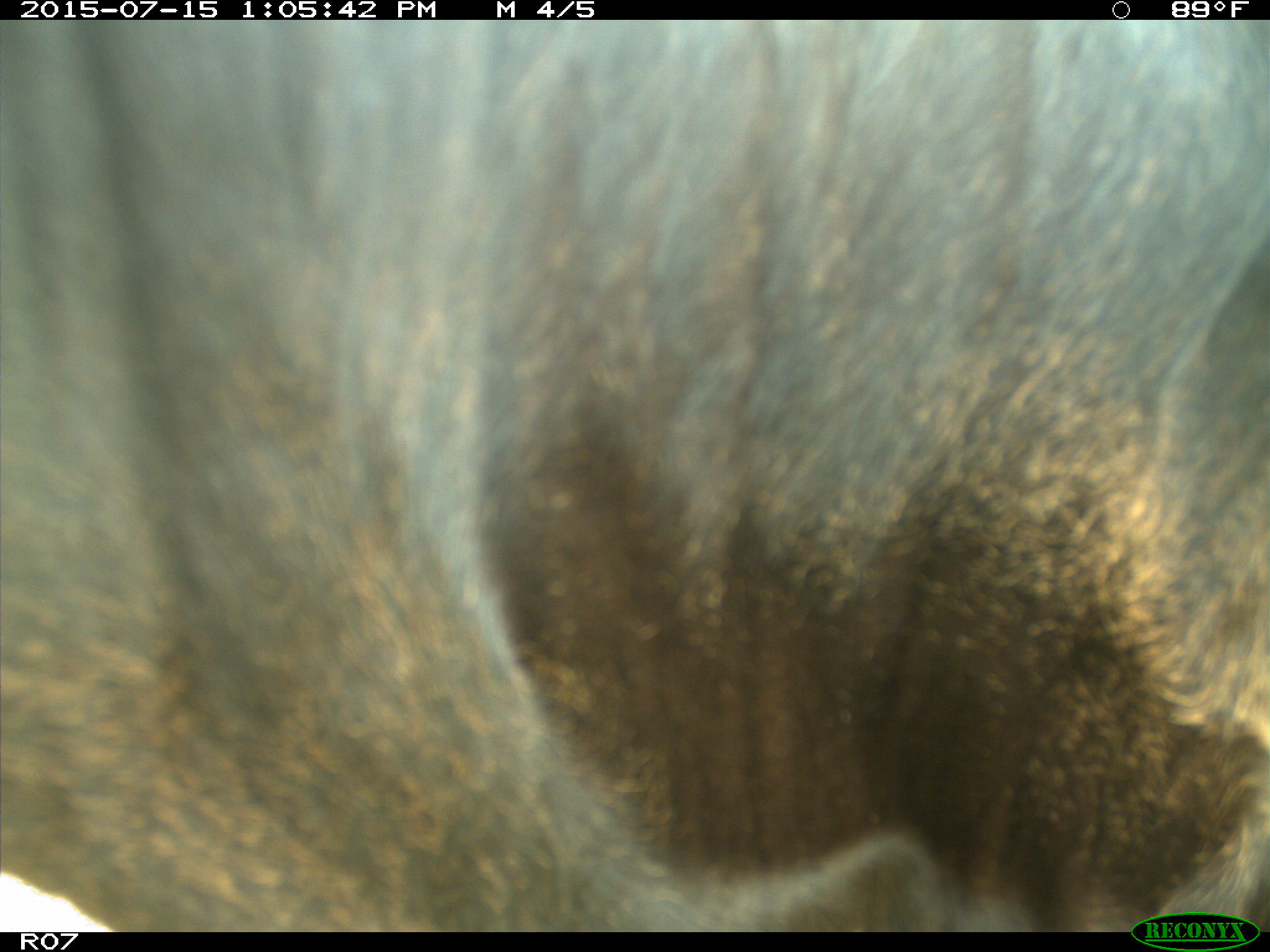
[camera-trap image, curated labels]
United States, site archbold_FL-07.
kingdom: Animalia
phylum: Chordata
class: Mammalia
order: Artiodactyla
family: Bovidae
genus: Bos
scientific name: Bos taurus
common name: domestic cow